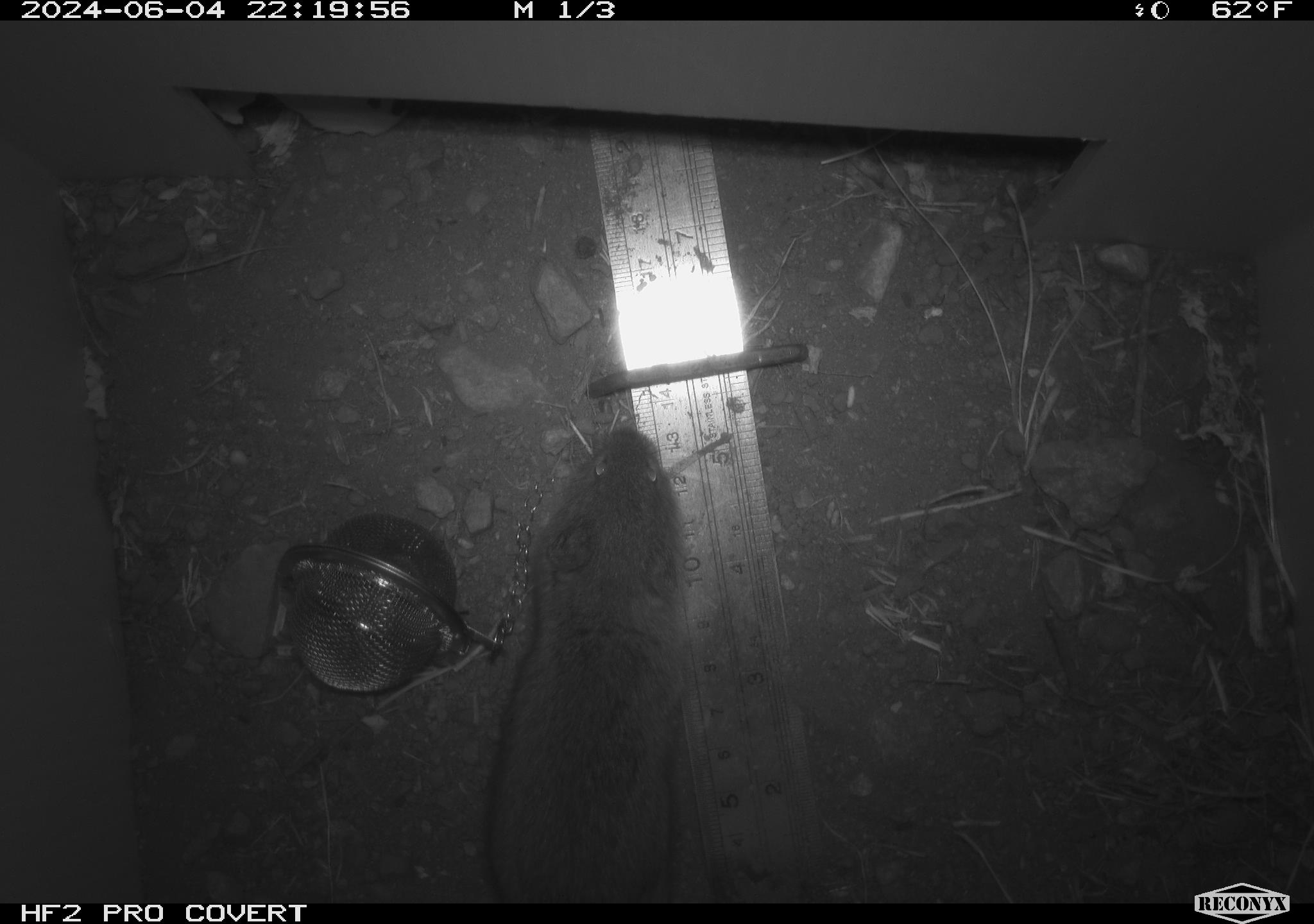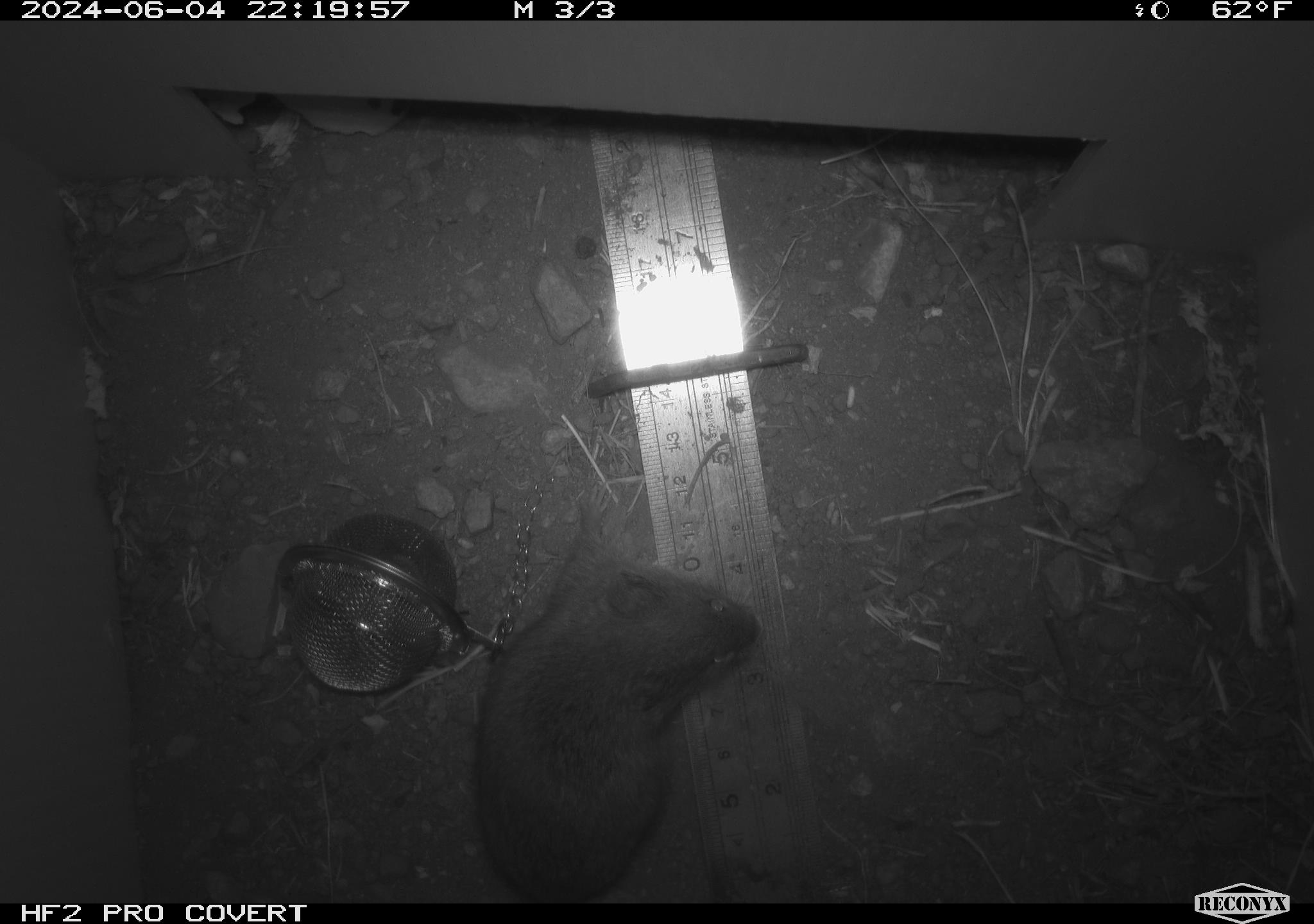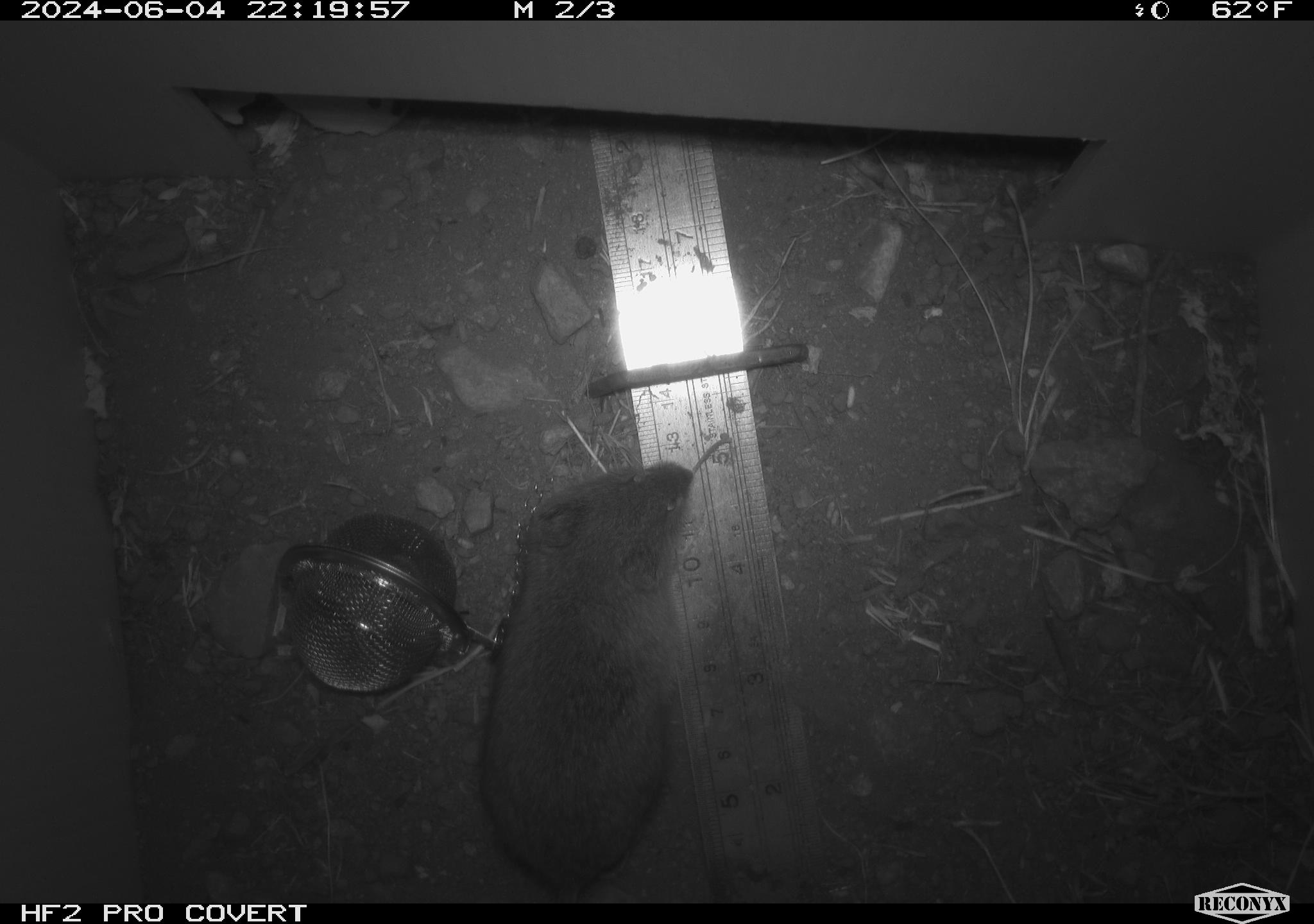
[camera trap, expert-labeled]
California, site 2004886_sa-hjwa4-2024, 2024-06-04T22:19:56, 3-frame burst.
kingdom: Animalia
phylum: Chordata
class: Mammalia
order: Rodentia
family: Cricetidae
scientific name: Cricetidae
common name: hamsters, voles, lemmings, and allies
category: cricetidae family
Cricetidae family (hamsters, voles, lemmings, and allies) (Cricetidae).